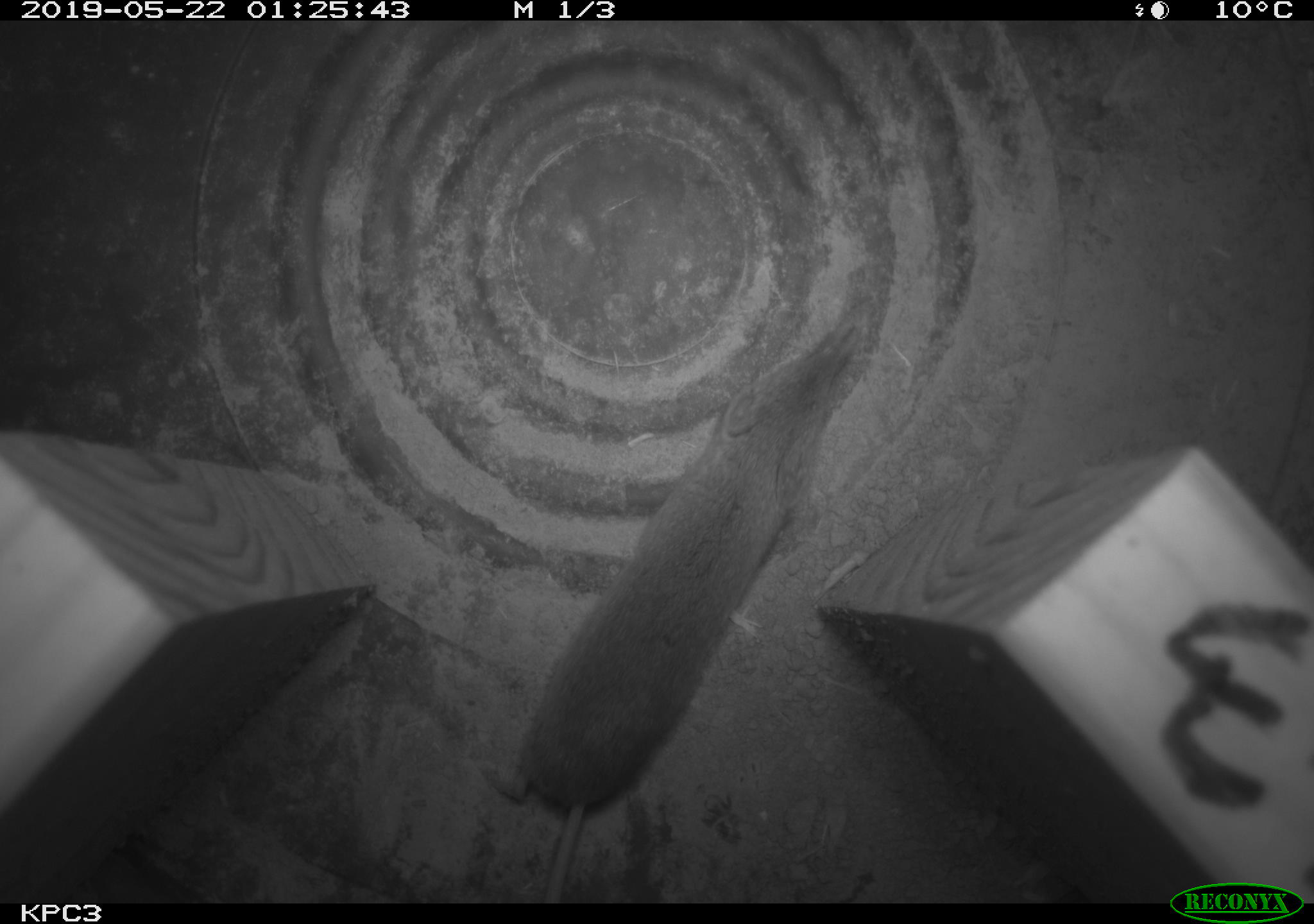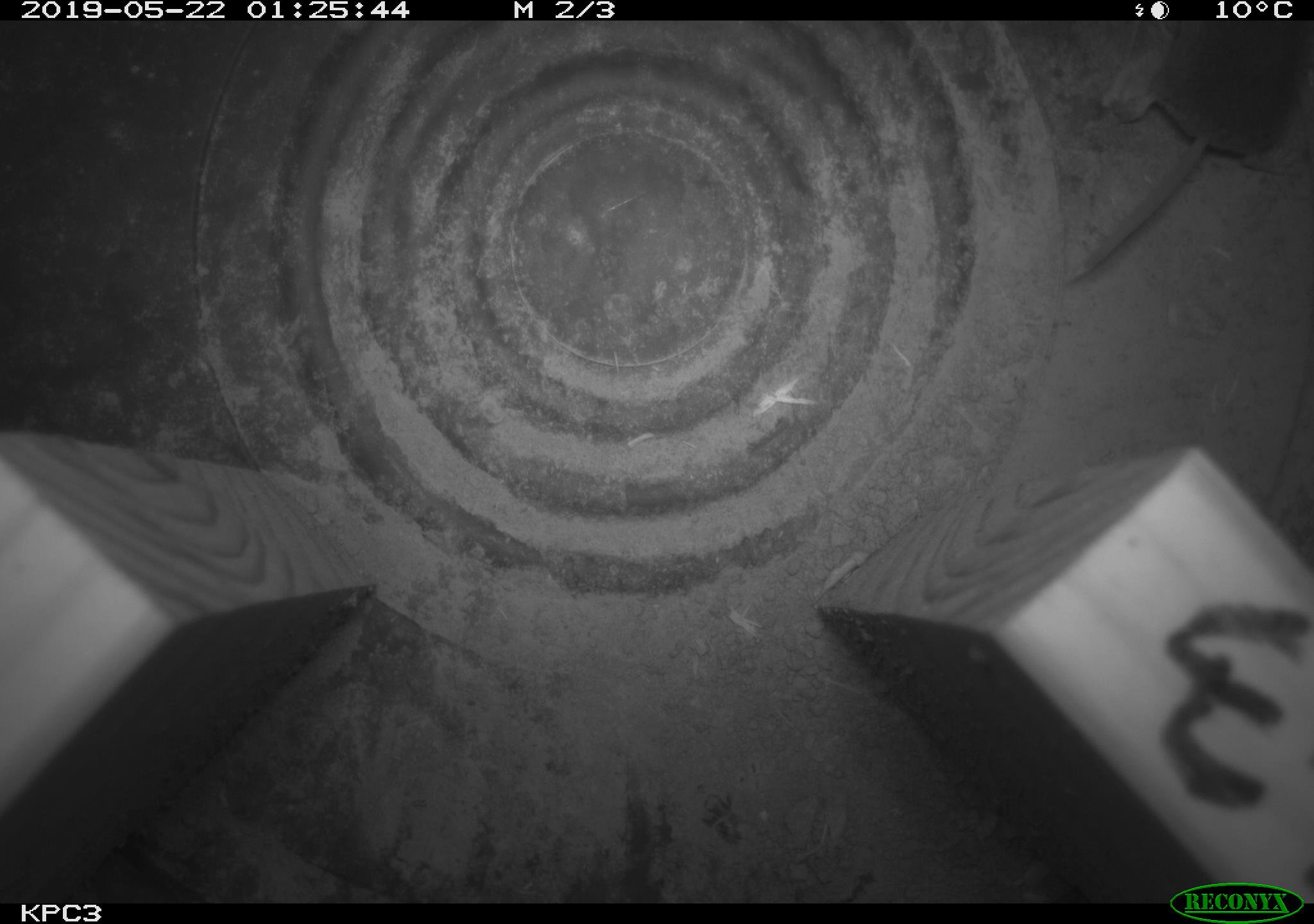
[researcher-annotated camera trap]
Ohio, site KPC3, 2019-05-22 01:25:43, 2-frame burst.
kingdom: Animalia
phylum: Chordata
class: Mammalia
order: Eulipotyphla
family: Soricidae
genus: Sorex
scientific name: Sorex cinereus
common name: masked shrew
Masked shrew (Sorex cinereus).